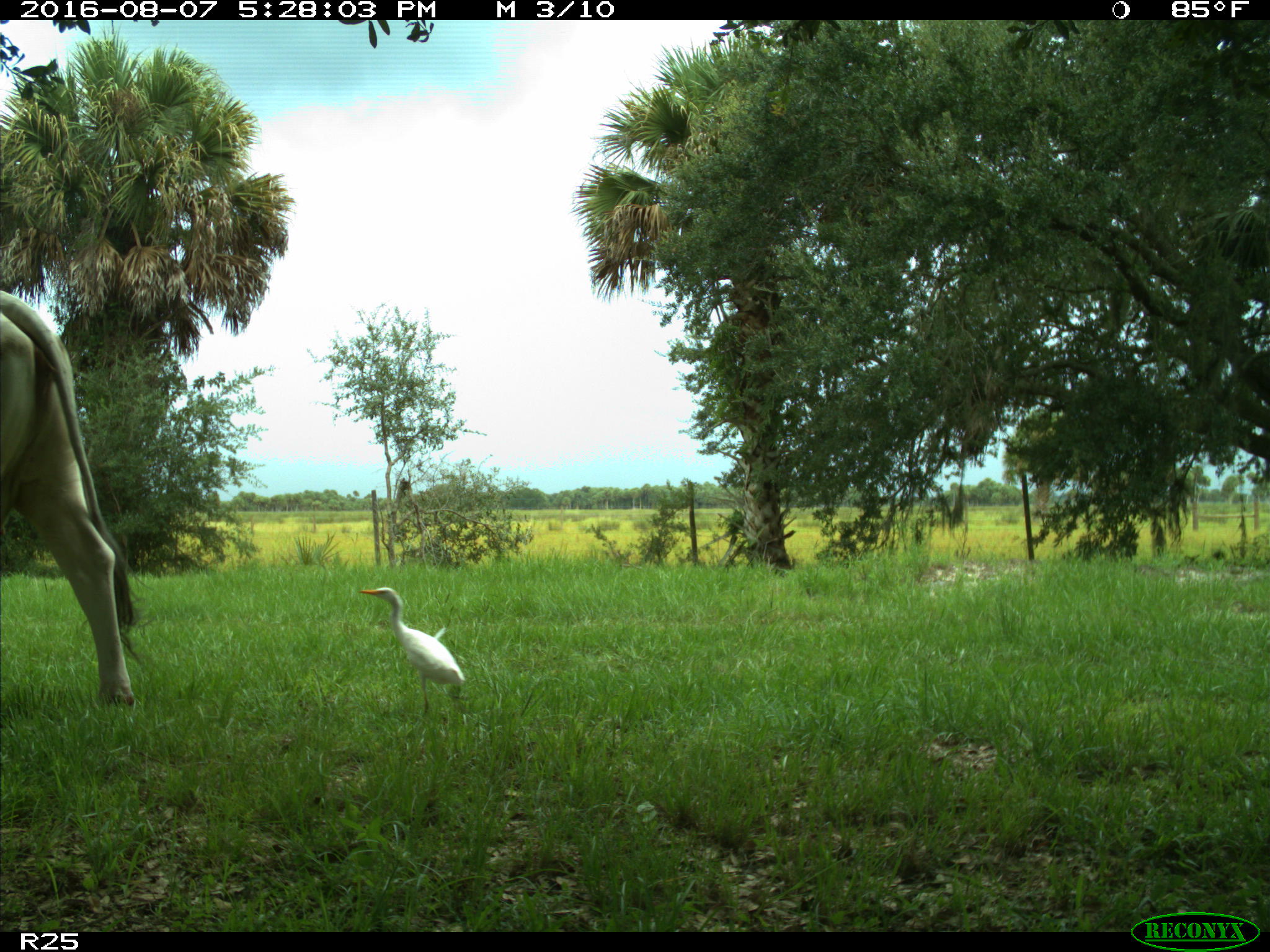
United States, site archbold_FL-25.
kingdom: Animalia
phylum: Chordata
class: Mammalia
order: Artiodactyla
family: Bovidae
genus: Bos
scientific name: Bos taurus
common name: domestic cow